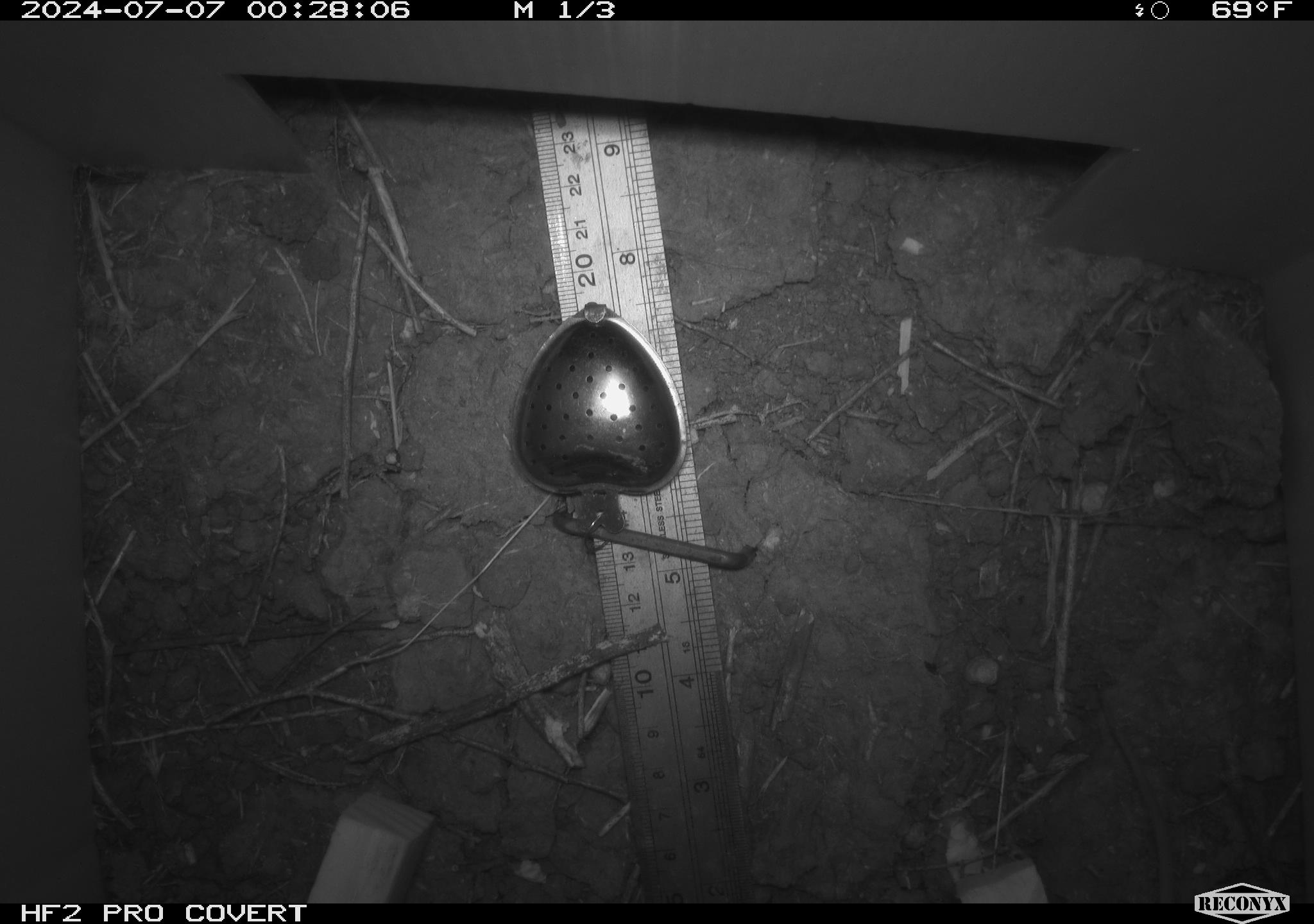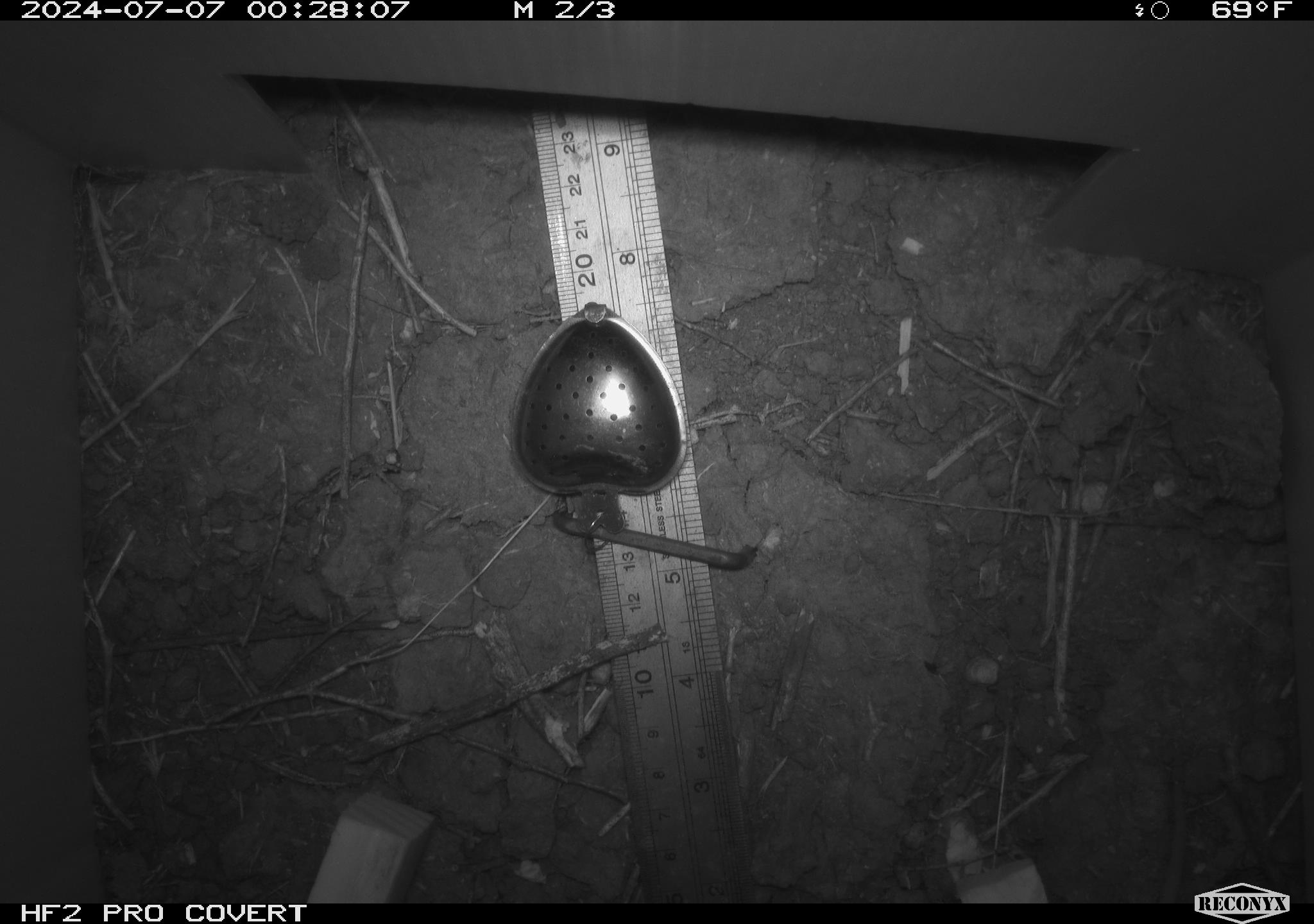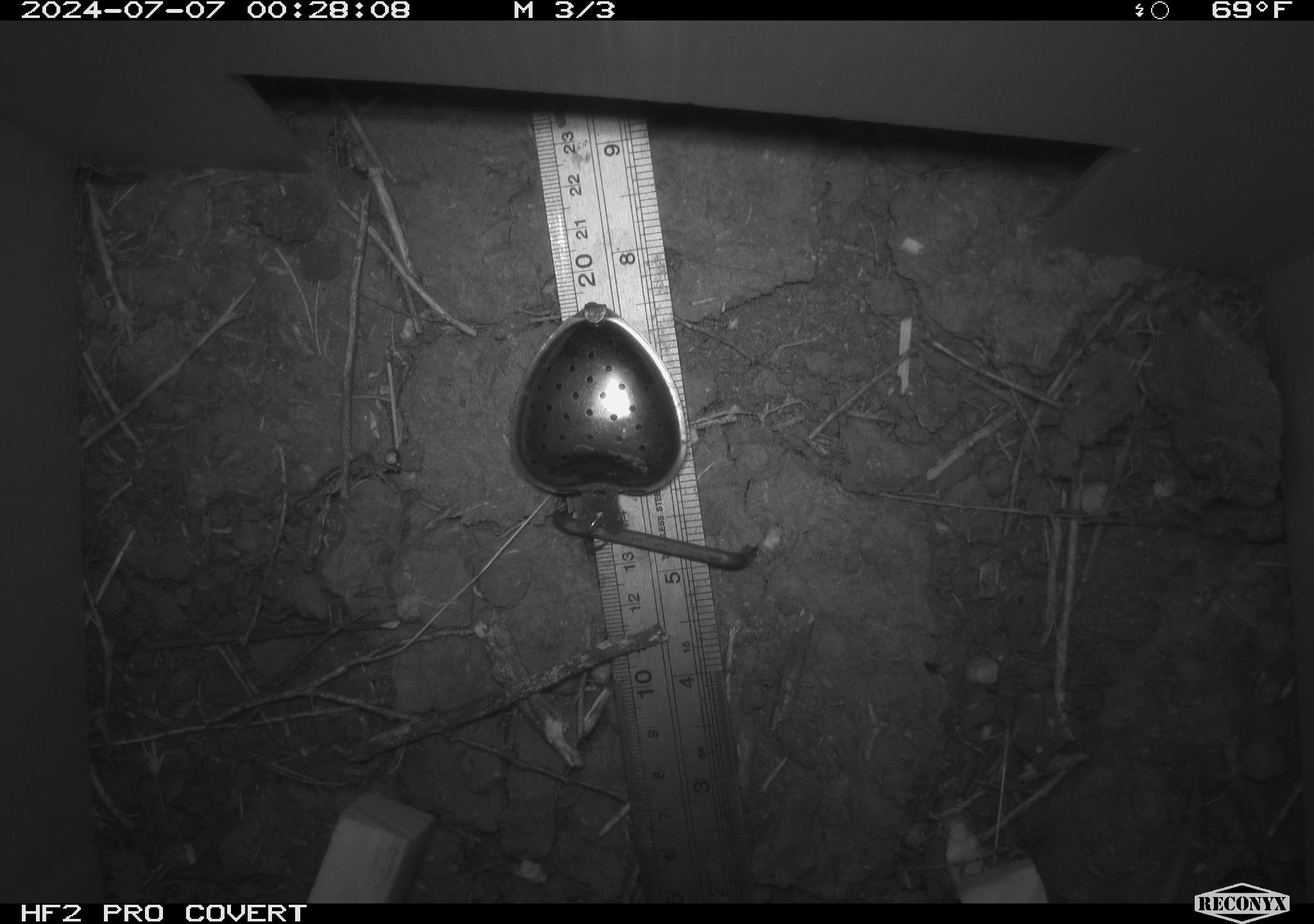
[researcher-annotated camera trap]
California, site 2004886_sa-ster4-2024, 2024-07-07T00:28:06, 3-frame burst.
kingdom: Animalia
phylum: Chordata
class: Mammalia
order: Rodentia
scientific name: Rodentia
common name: mouse species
Mouse species (Rodentia).